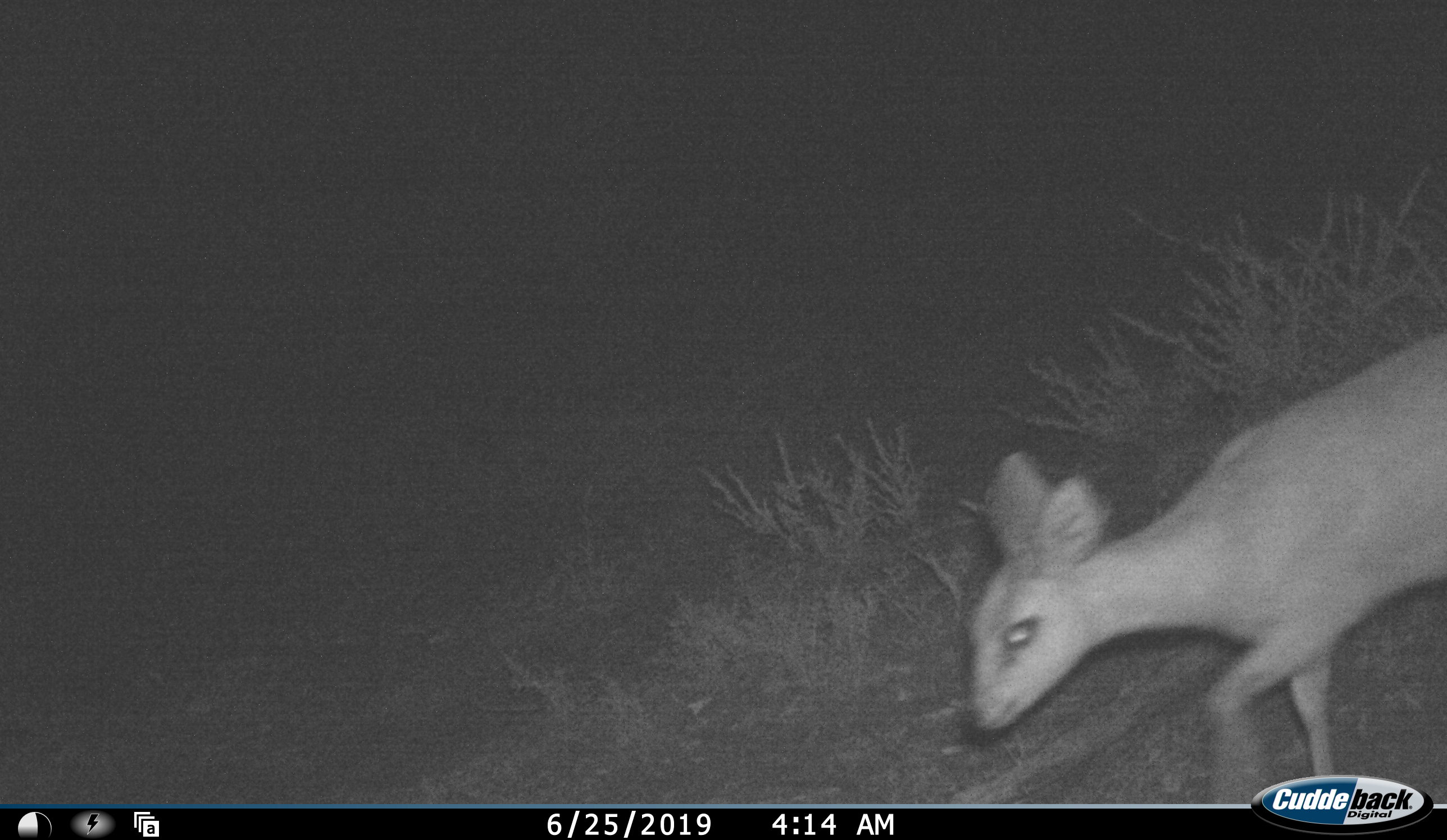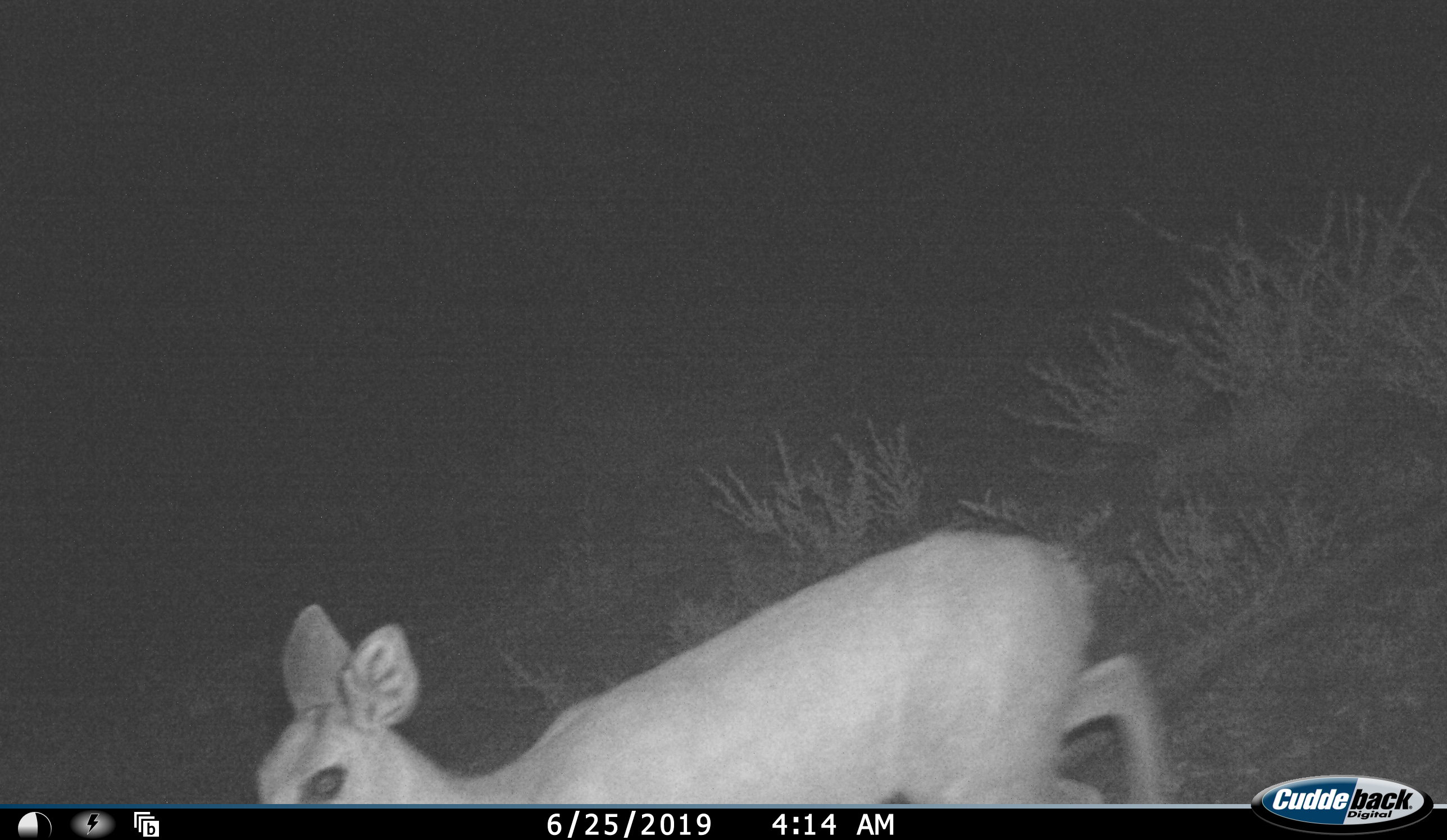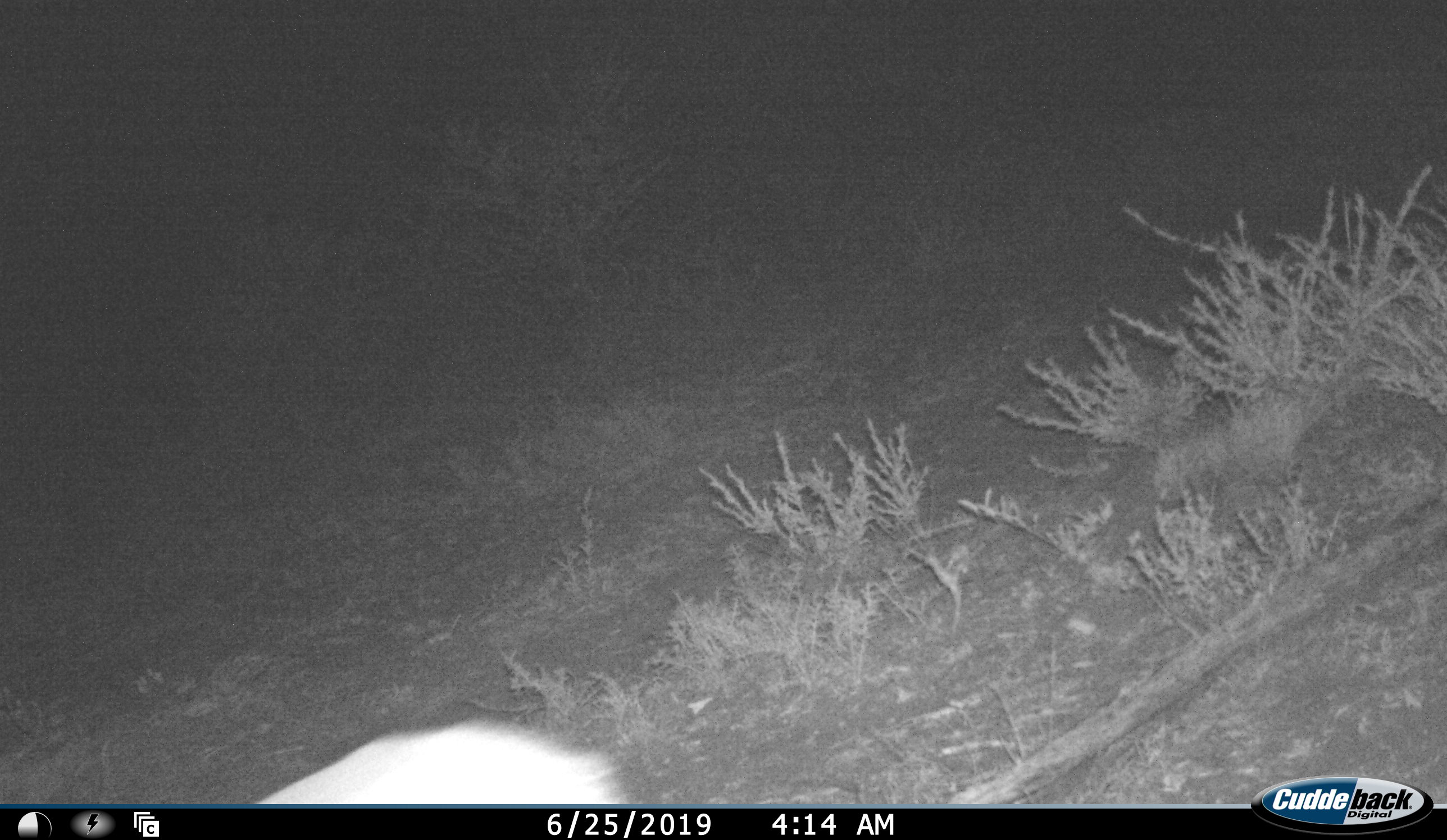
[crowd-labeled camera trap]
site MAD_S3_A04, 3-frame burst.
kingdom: Animalia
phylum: Chordata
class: Mammalia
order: Artiodactyla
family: Bovidae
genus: Raphicerus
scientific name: Raphicerus campestris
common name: steenbok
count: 1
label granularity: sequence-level